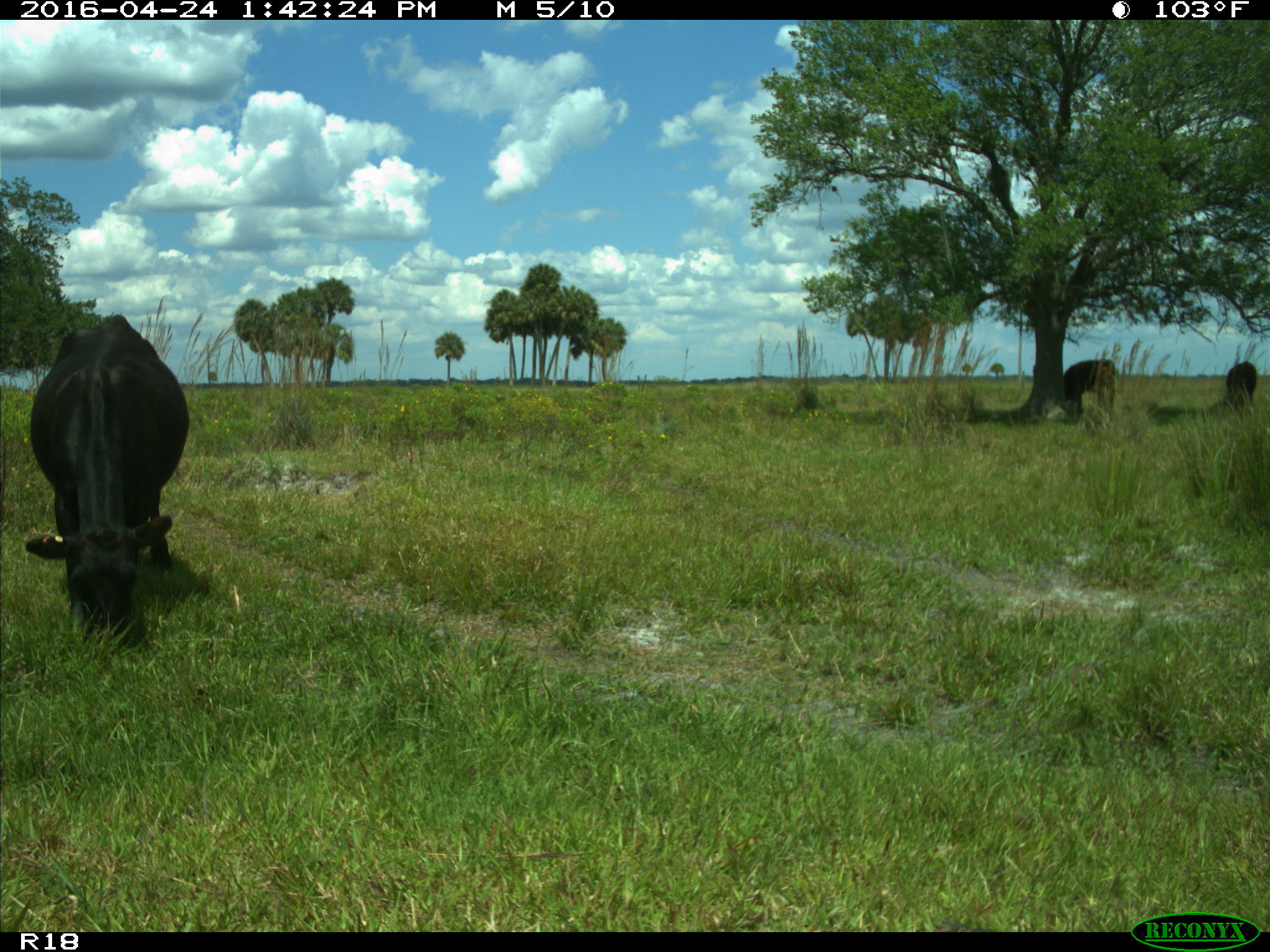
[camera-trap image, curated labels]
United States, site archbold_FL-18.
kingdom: Animalia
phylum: Chordata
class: Mammalia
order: Artiodactyla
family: Bovidae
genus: Bos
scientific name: Bos taurus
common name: domestic cow